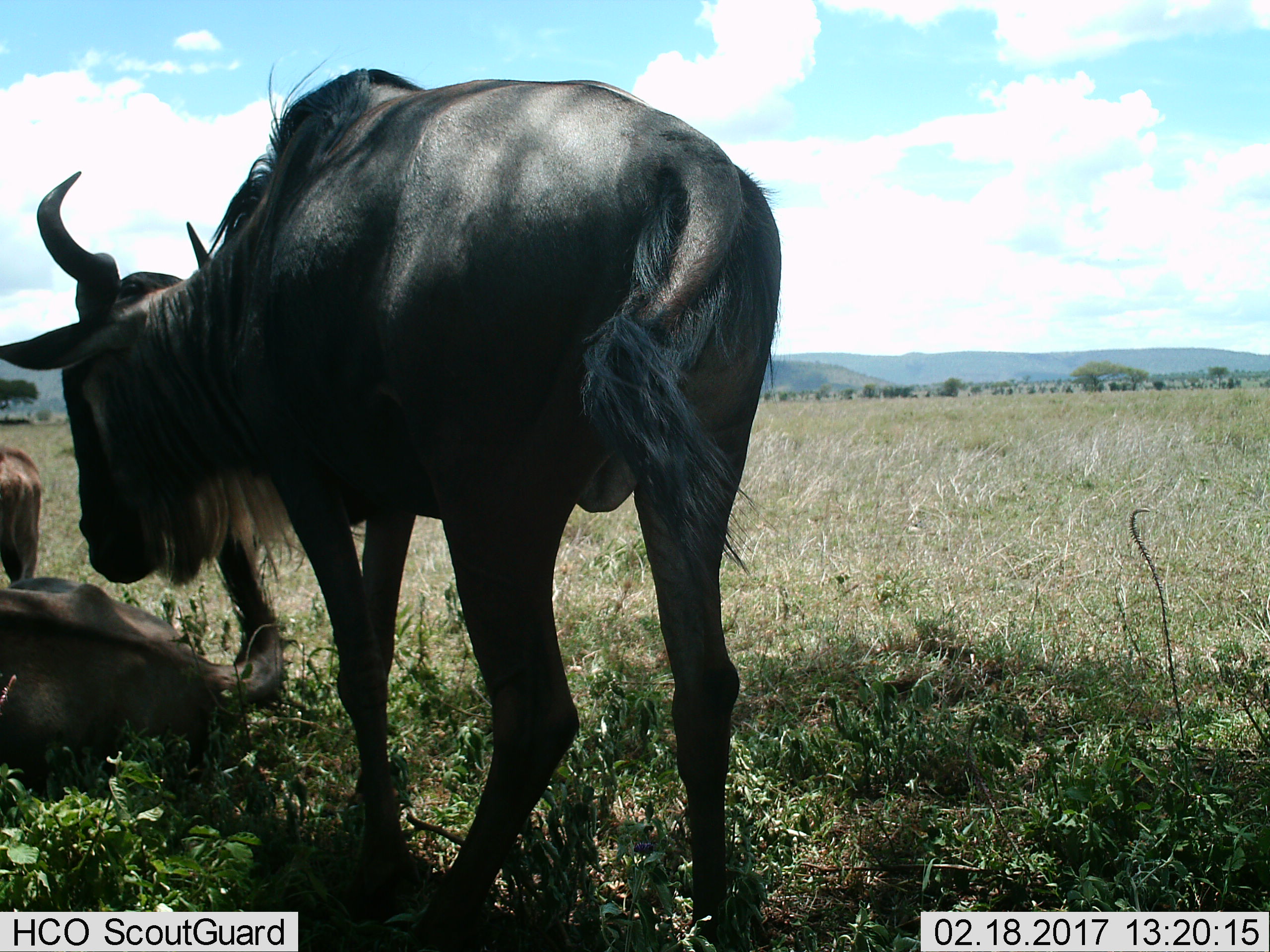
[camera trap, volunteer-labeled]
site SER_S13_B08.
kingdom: Animalia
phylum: Chordata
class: Mammalia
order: Artiodactyla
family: Bovidae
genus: Connochaetes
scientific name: Connochaetes taurinus taurinus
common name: blue wildebeest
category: wildebeestblue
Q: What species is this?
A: Wildebeestblue (blue wildebeest) (Connochaetes taurinus taurinus).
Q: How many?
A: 3.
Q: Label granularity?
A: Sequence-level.